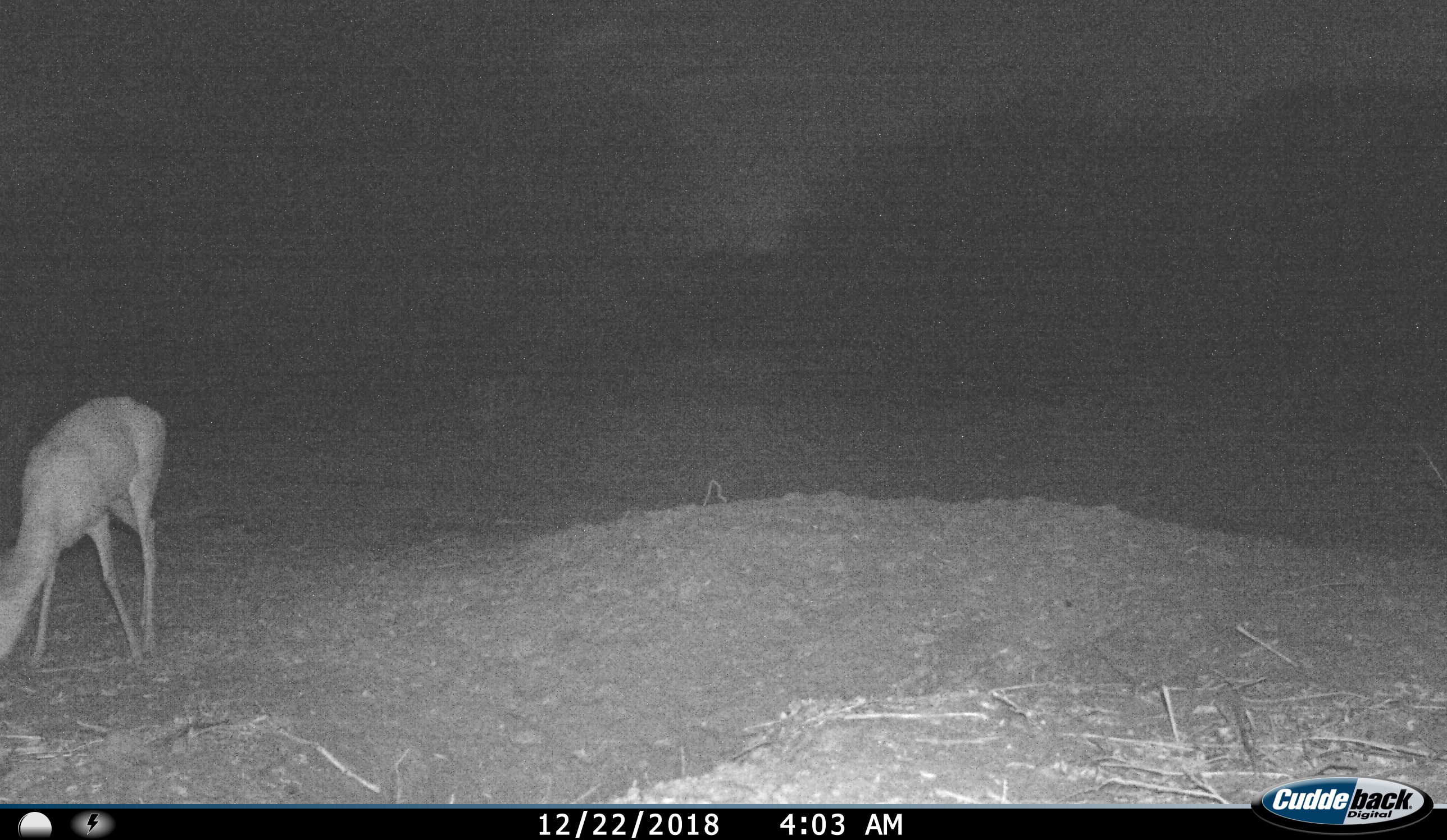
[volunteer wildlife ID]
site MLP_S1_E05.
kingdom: Animalia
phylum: Chordata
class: Mammalia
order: Artiodactyla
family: Bovidae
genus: Aepyceros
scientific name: Aepyceros melampus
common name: impala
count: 1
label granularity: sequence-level